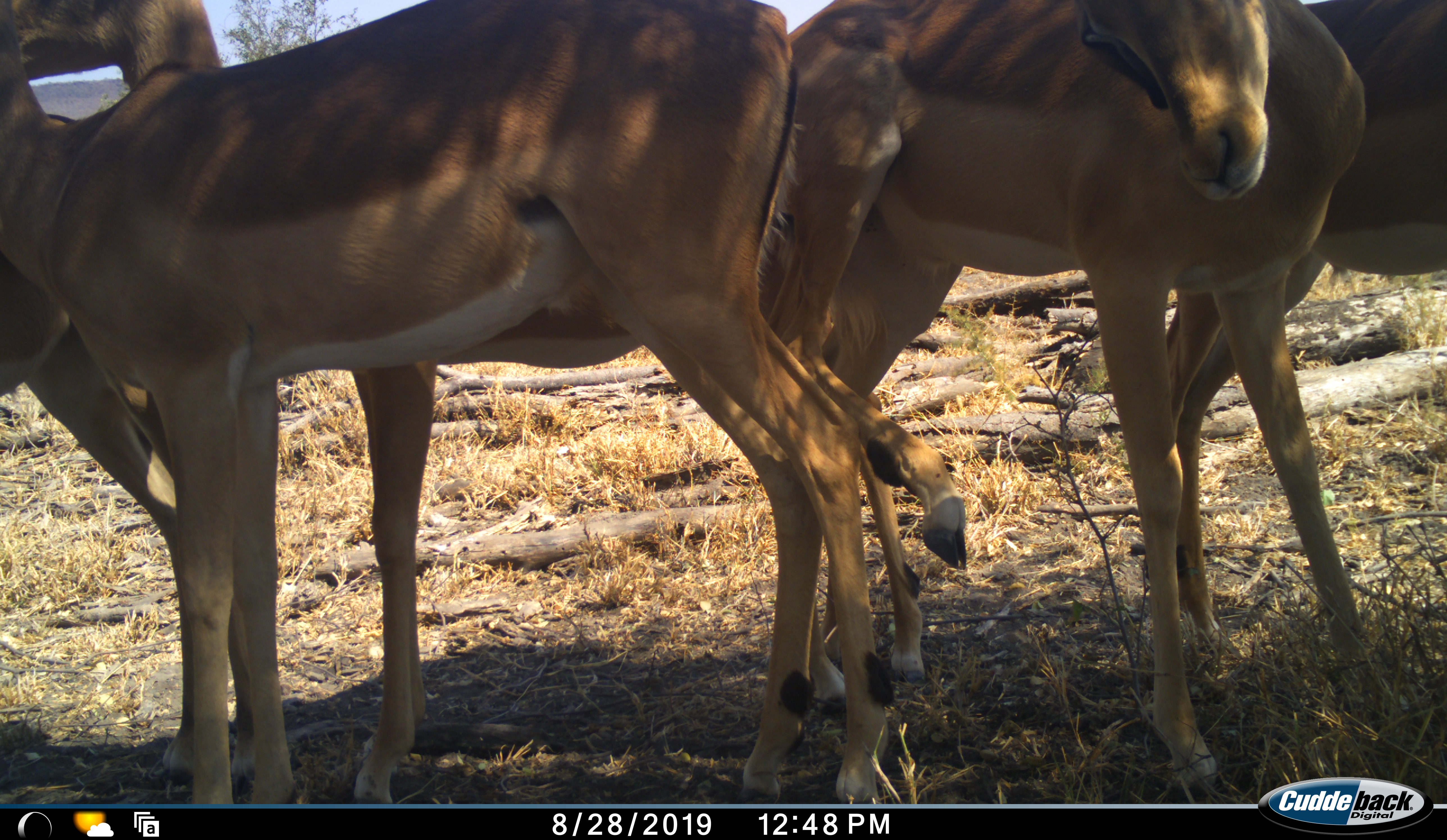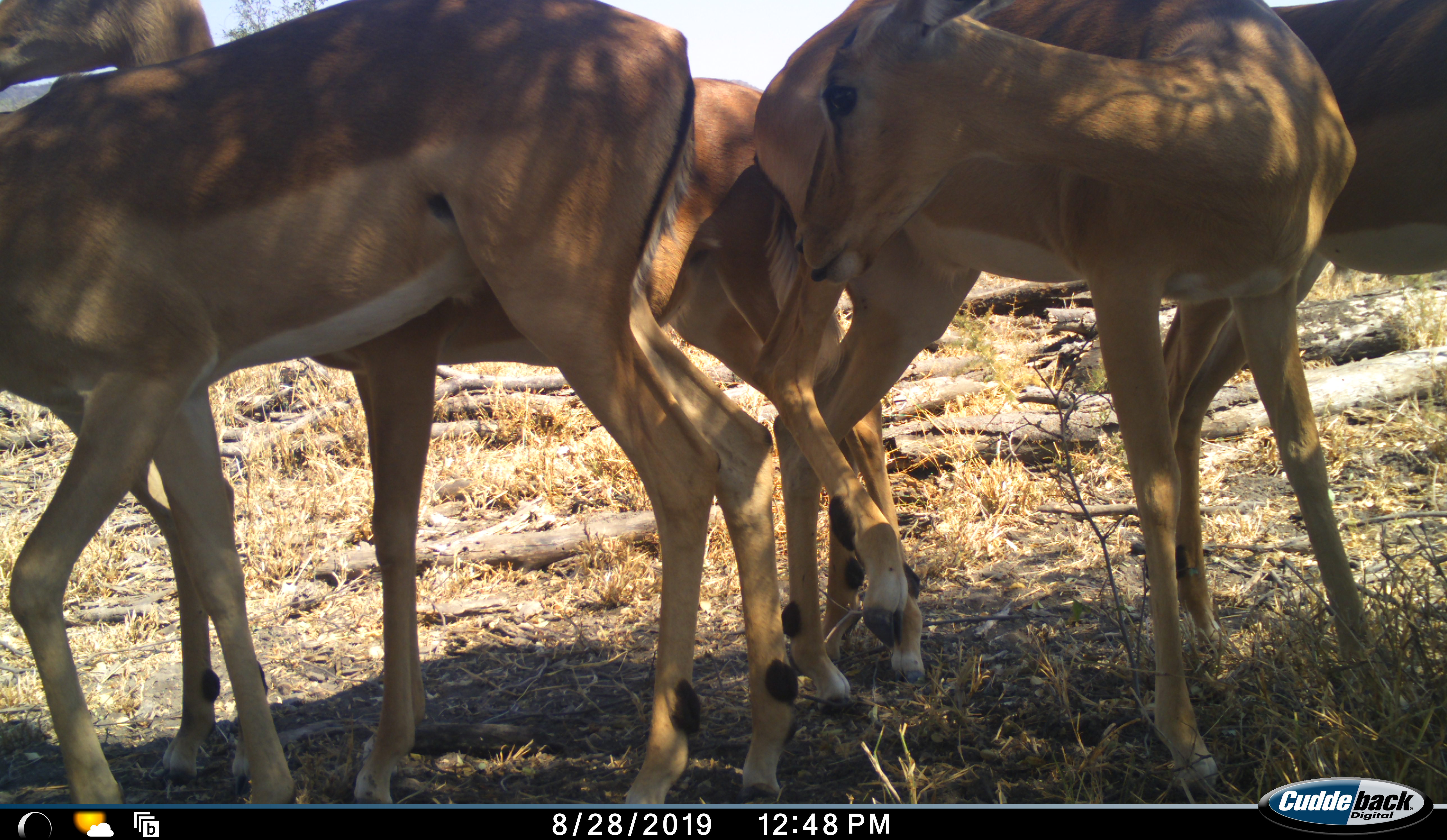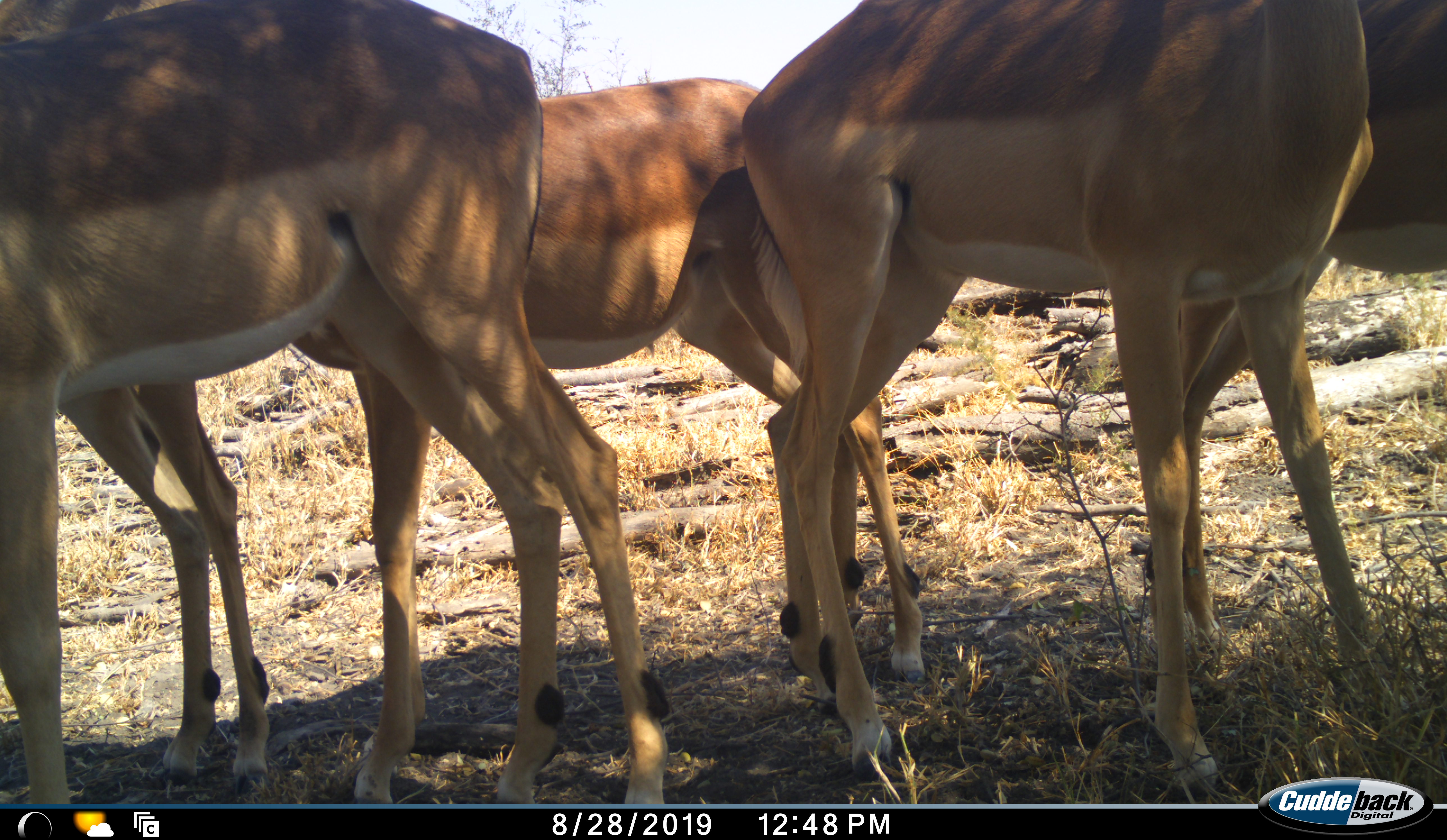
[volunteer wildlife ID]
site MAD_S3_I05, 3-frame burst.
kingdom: Animalia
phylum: Chordata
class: Mammalia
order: Artiodactyla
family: Bovidae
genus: Aepyceros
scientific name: Aepyceros melampus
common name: impala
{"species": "impala (Aepyceros melampus)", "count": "5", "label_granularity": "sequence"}